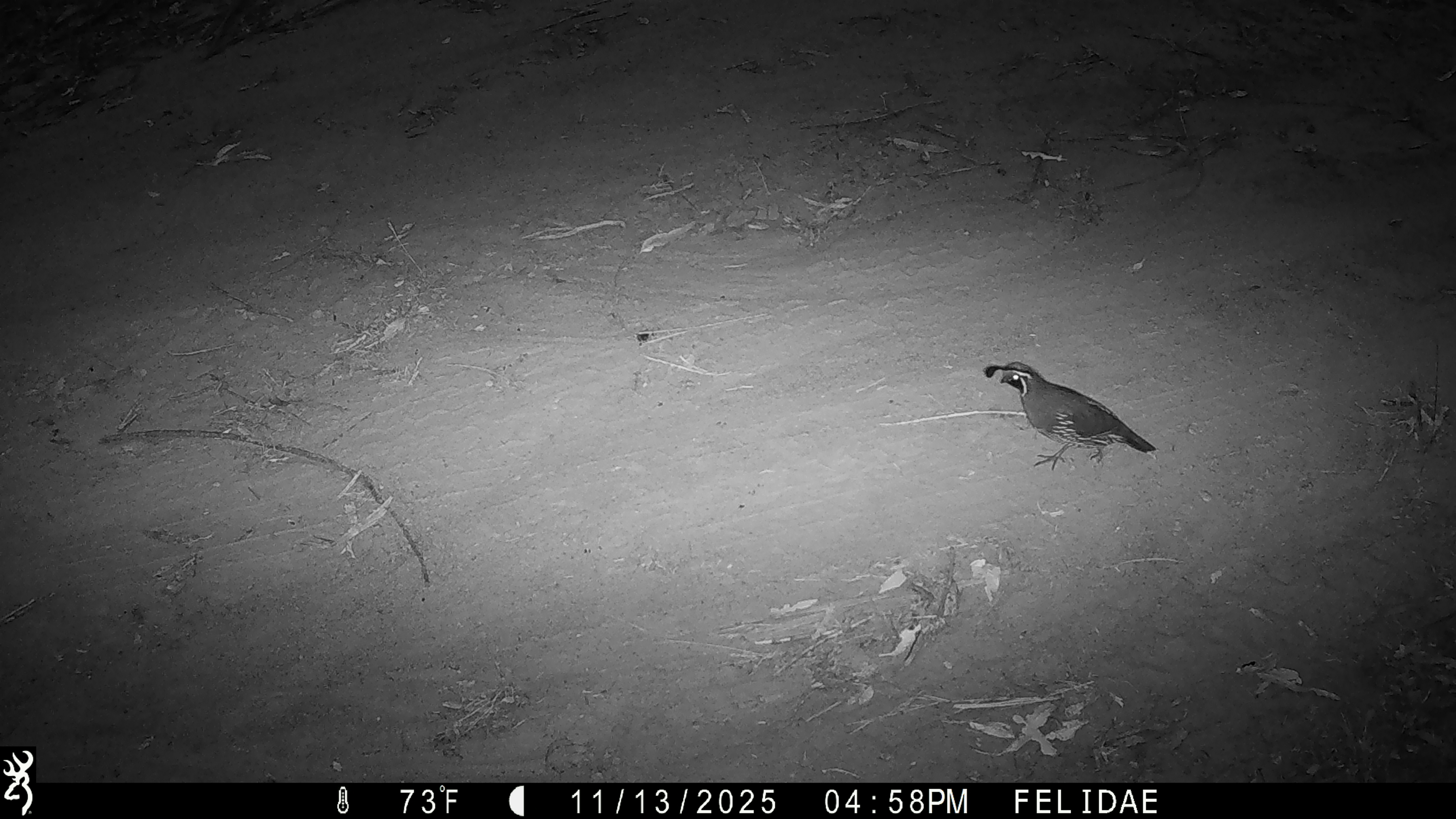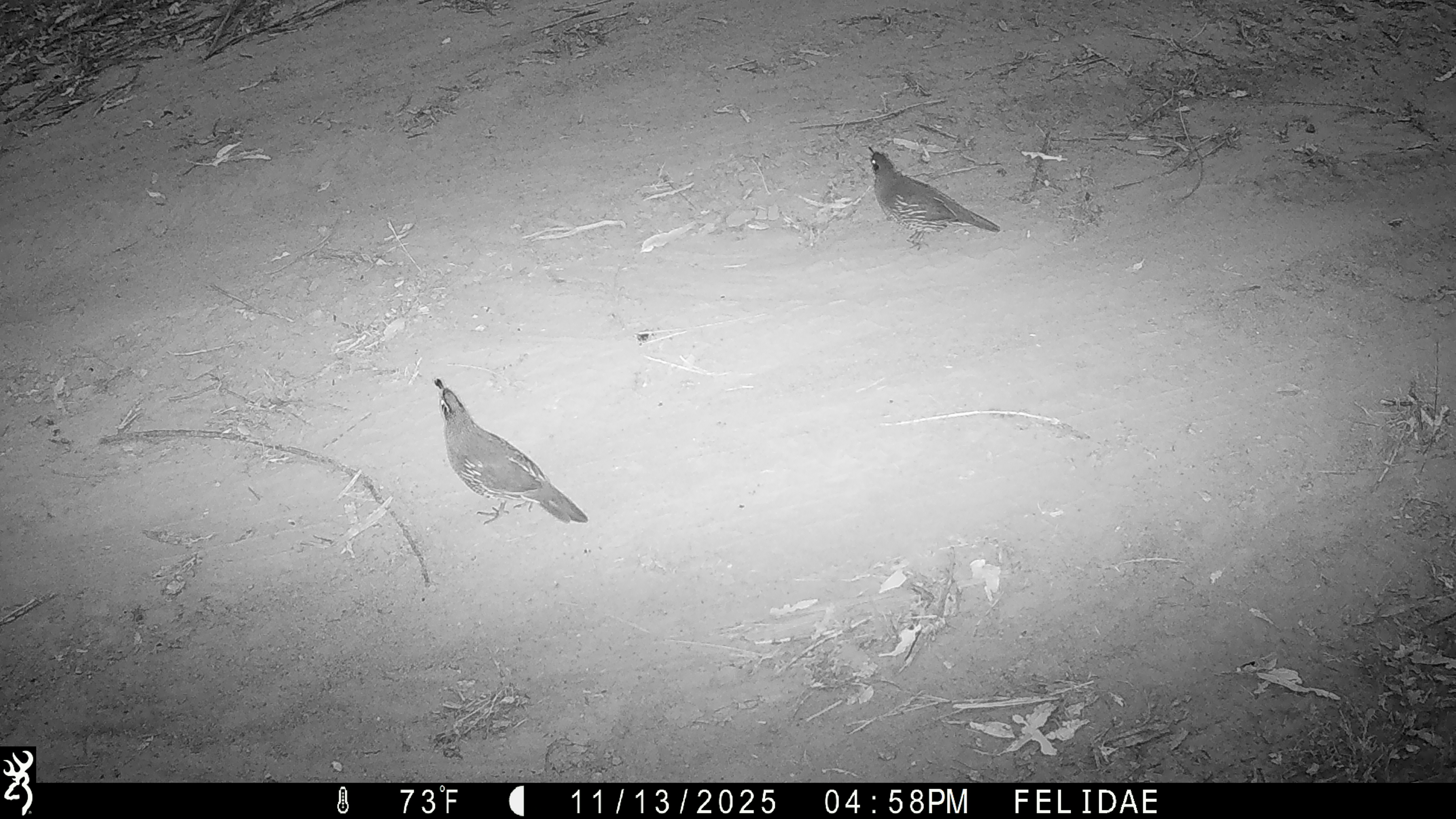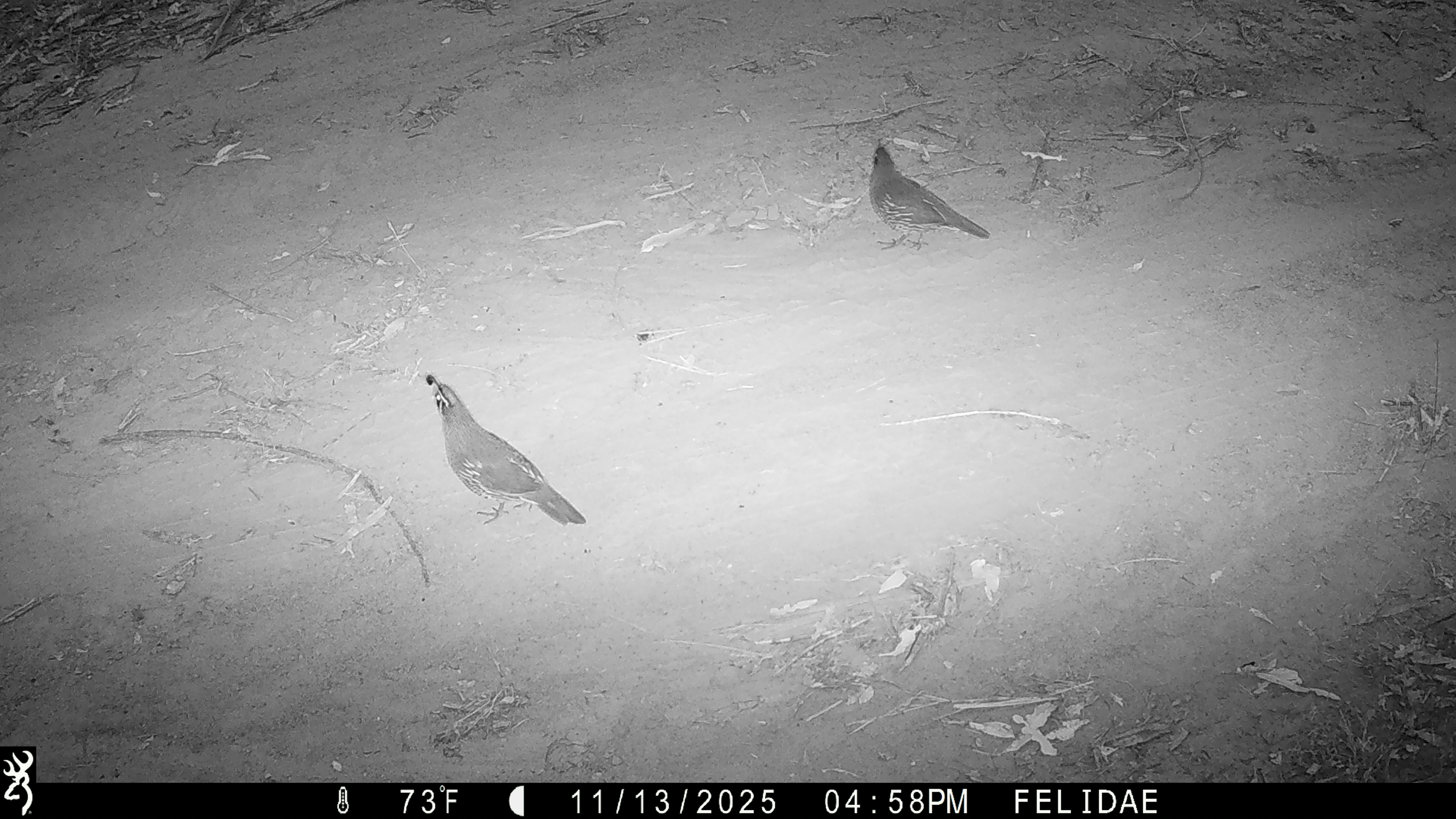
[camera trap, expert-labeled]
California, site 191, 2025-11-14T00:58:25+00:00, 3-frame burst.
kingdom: Animalia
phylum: Chordata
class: Aves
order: Galliformes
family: Odontophoridae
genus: Callipepla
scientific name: Callipepla californica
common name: california quail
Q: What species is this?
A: California quail (Callipepla californica).